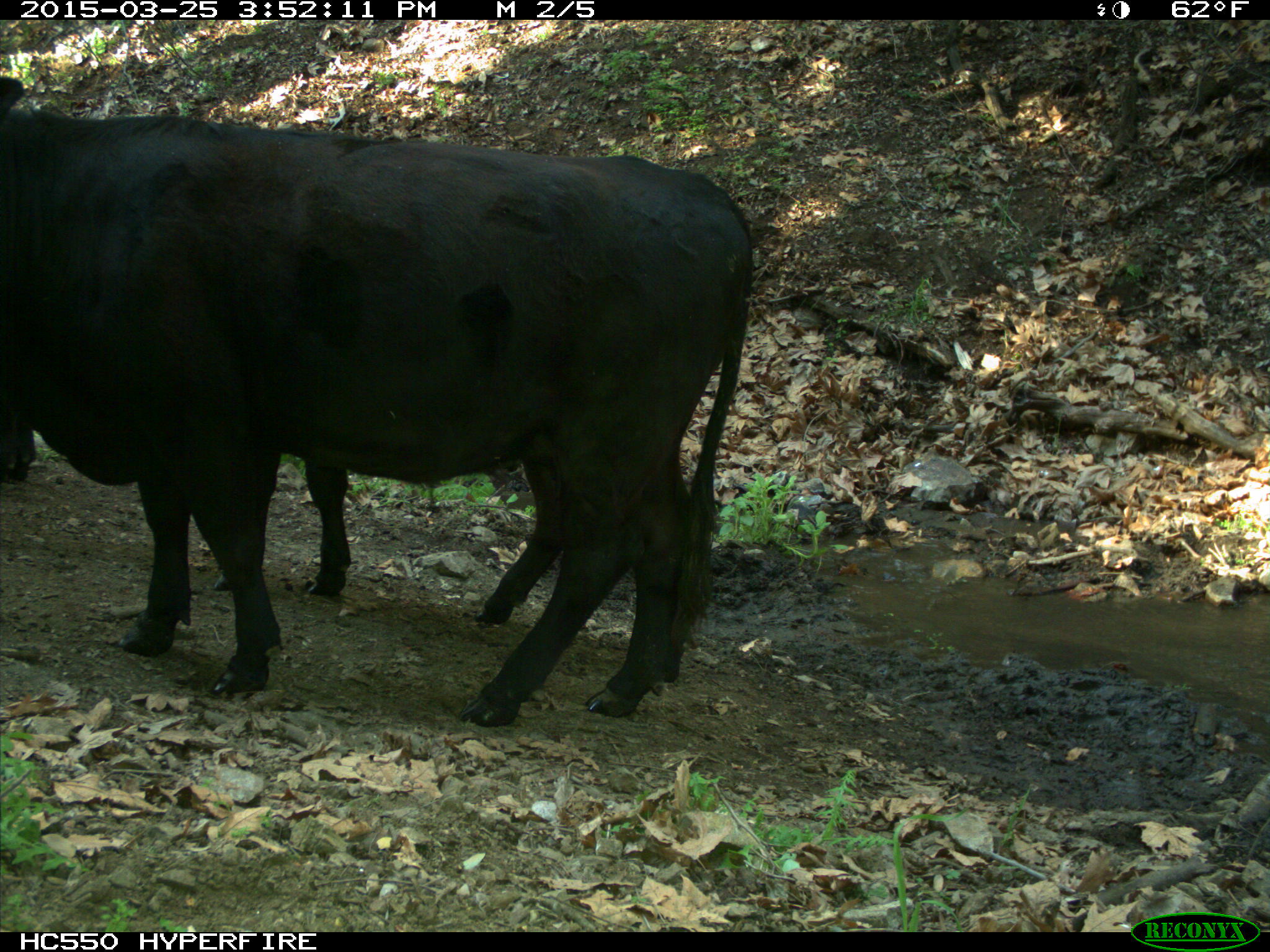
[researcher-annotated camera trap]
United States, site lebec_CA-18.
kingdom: Animalia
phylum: Chordata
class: Mammalia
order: Artiodactyla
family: Bovidae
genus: Bos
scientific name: Bos taurus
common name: domestic cow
Bos taurus (domestic cow).